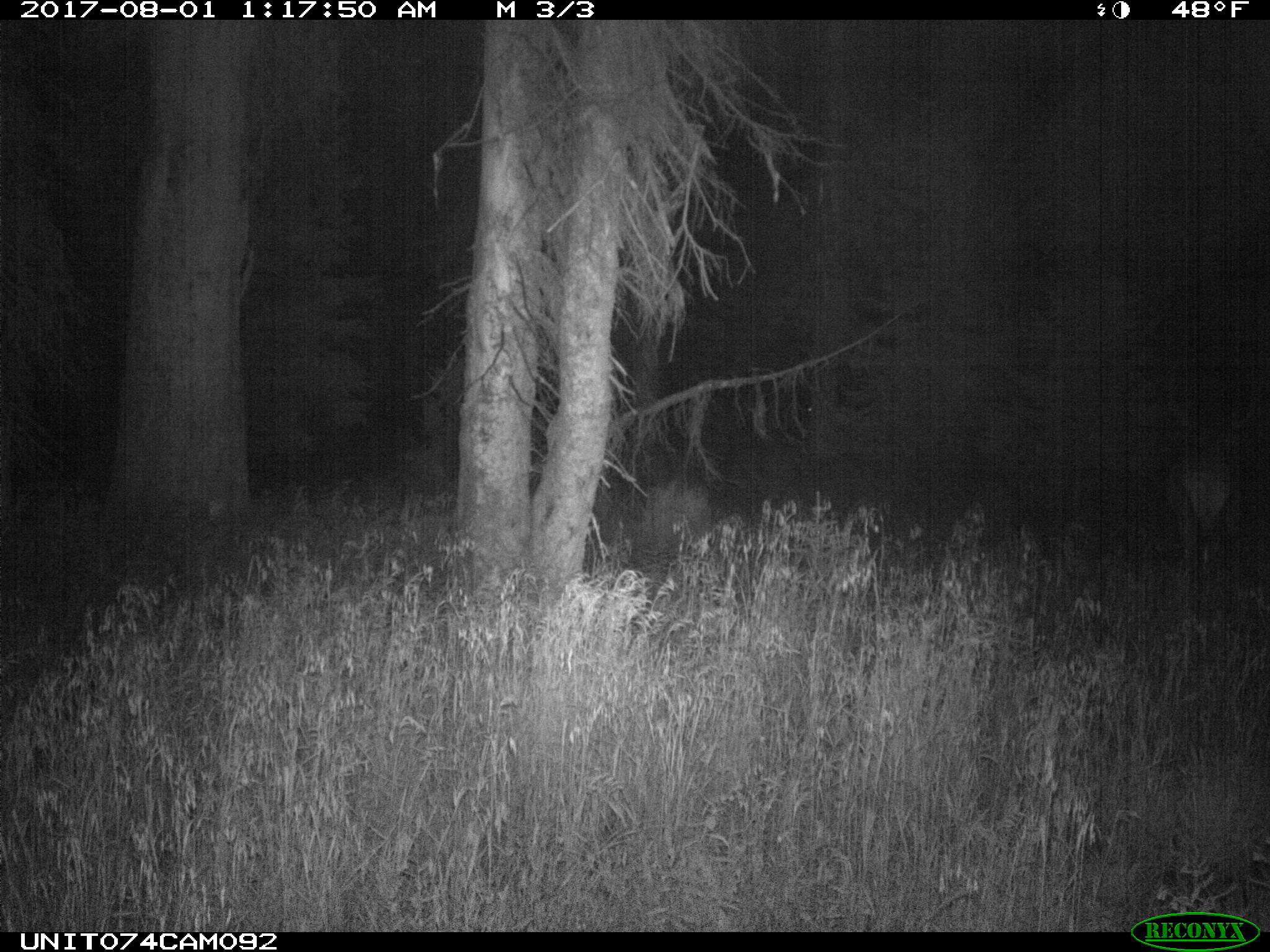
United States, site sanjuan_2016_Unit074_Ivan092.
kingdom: Animalia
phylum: Chordata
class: Mammalia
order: Artiodactyla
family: Cervidae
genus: Cervus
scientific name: Cervus elaphus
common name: red deer